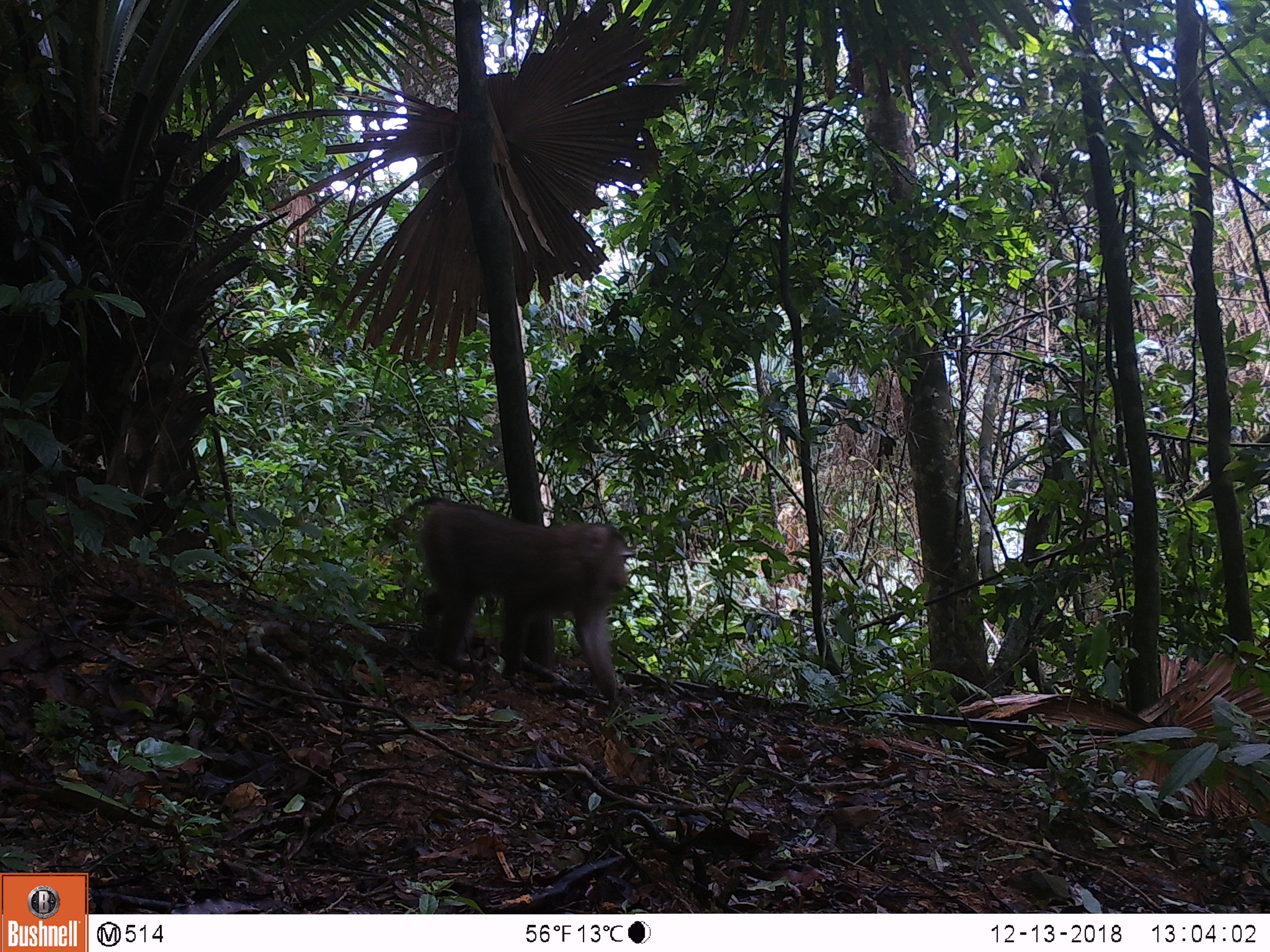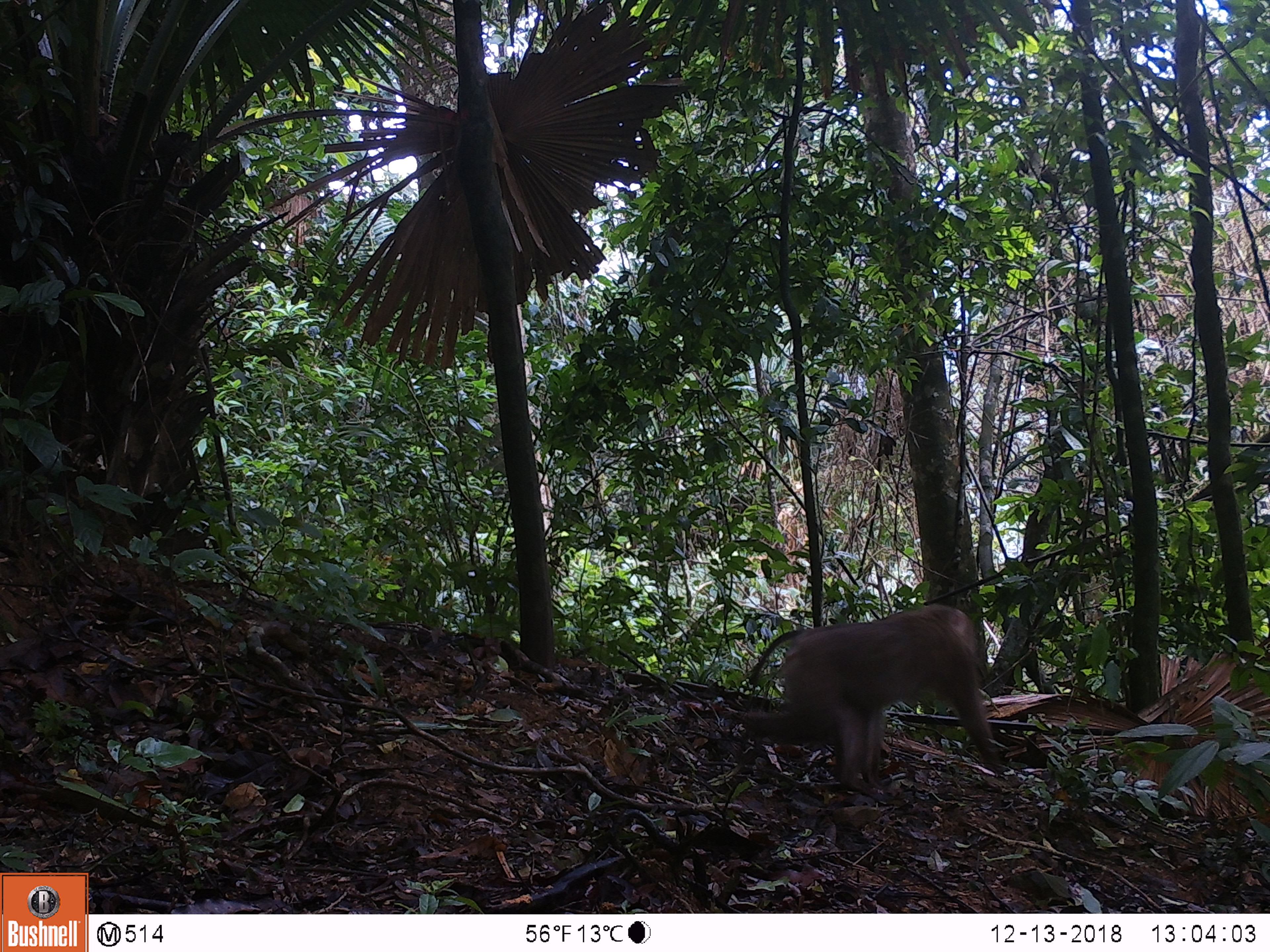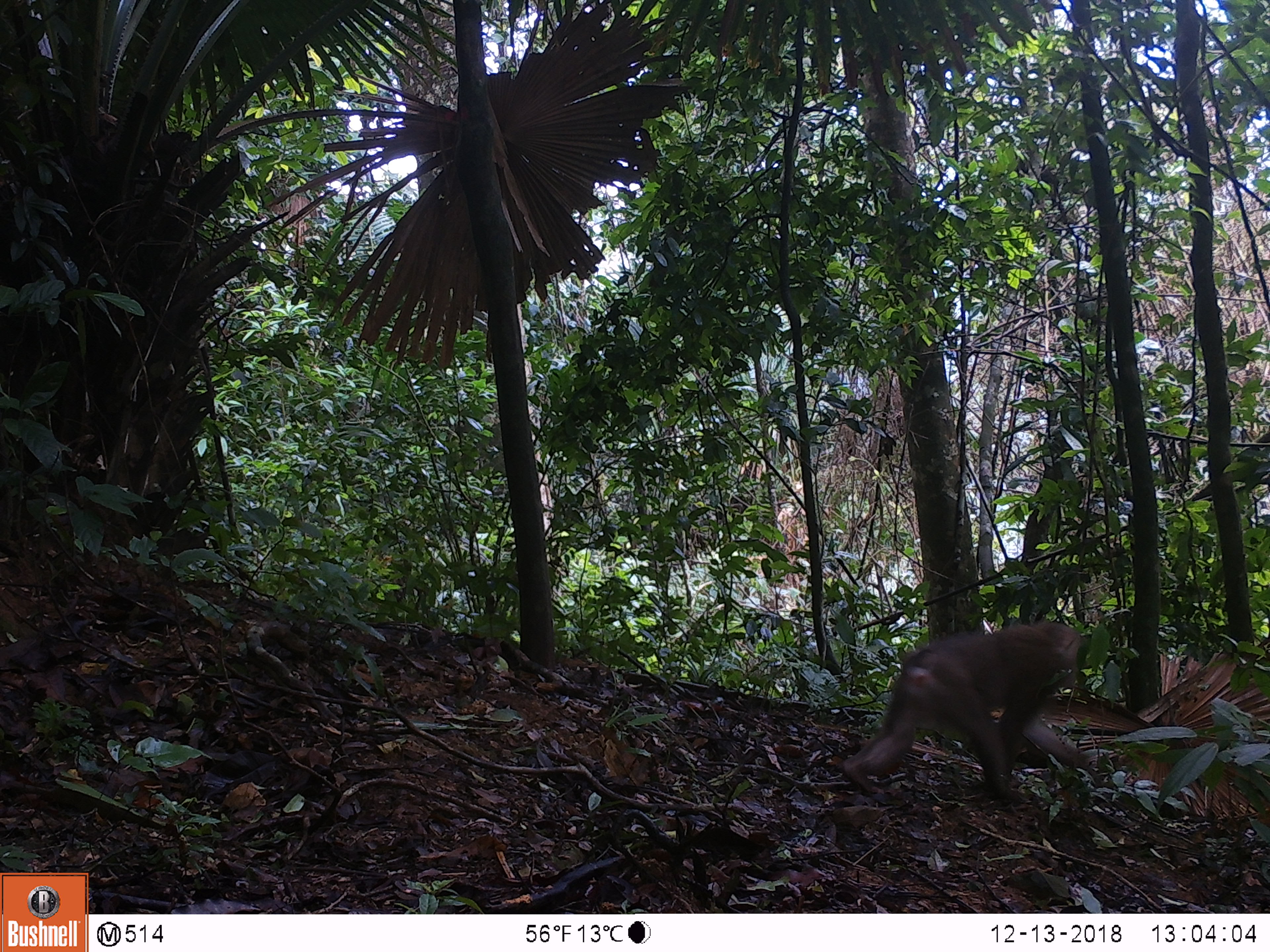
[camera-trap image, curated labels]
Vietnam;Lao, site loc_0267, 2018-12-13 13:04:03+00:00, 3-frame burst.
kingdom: Animalia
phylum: Chordata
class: Mammalia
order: Primates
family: Cercopithecidae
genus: Macaca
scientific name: Macaca nemestrina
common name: pig-tailed macaque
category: pig tailed macaque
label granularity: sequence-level